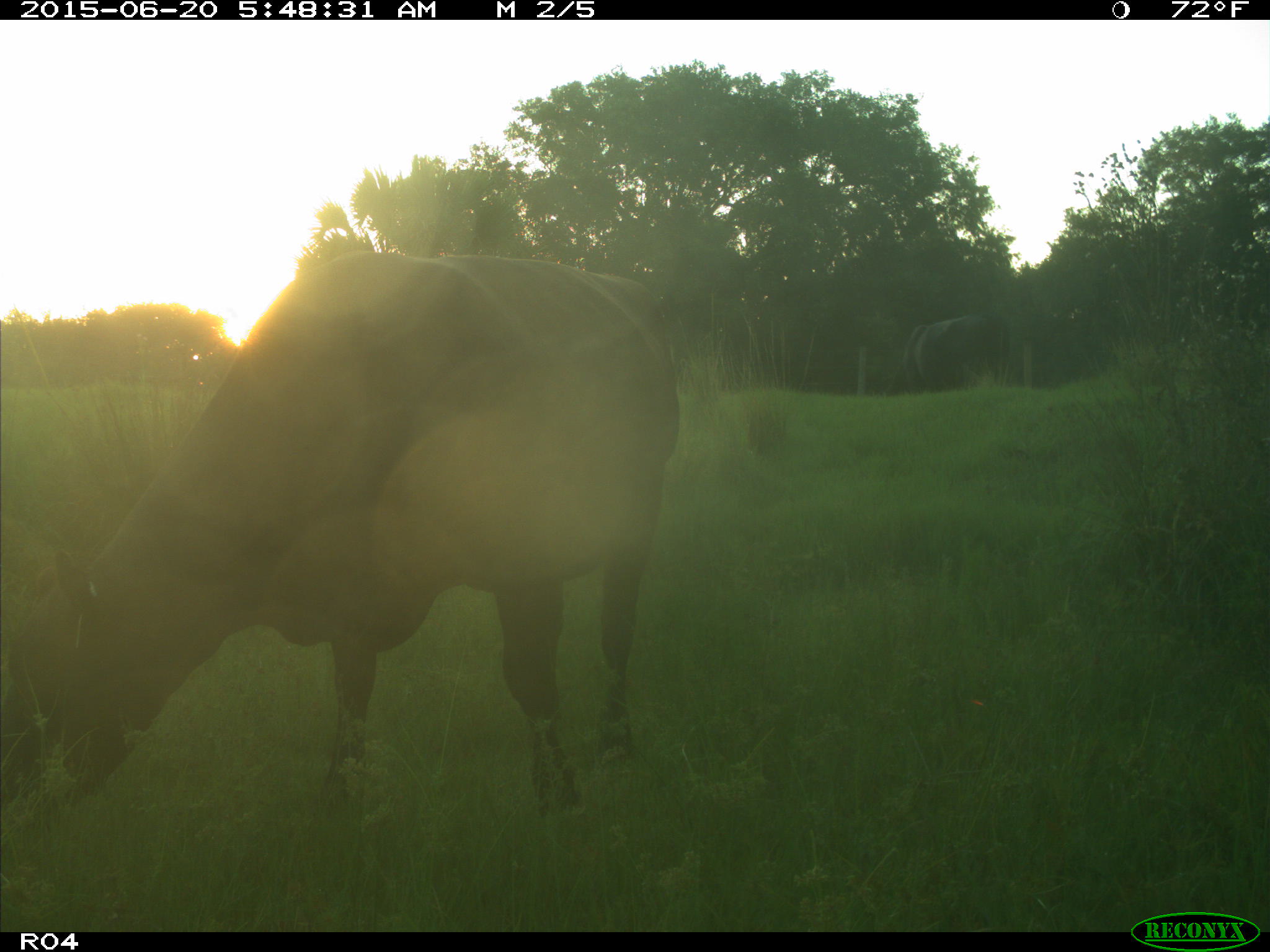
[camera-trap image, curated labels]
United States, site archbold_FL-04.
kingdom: Animalia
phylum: Chordata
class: Mammalia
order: Artiodactyla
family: Bovidae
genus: Bos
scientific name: Bos taurus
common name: domestic cow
Bos taurus (domestic cow).